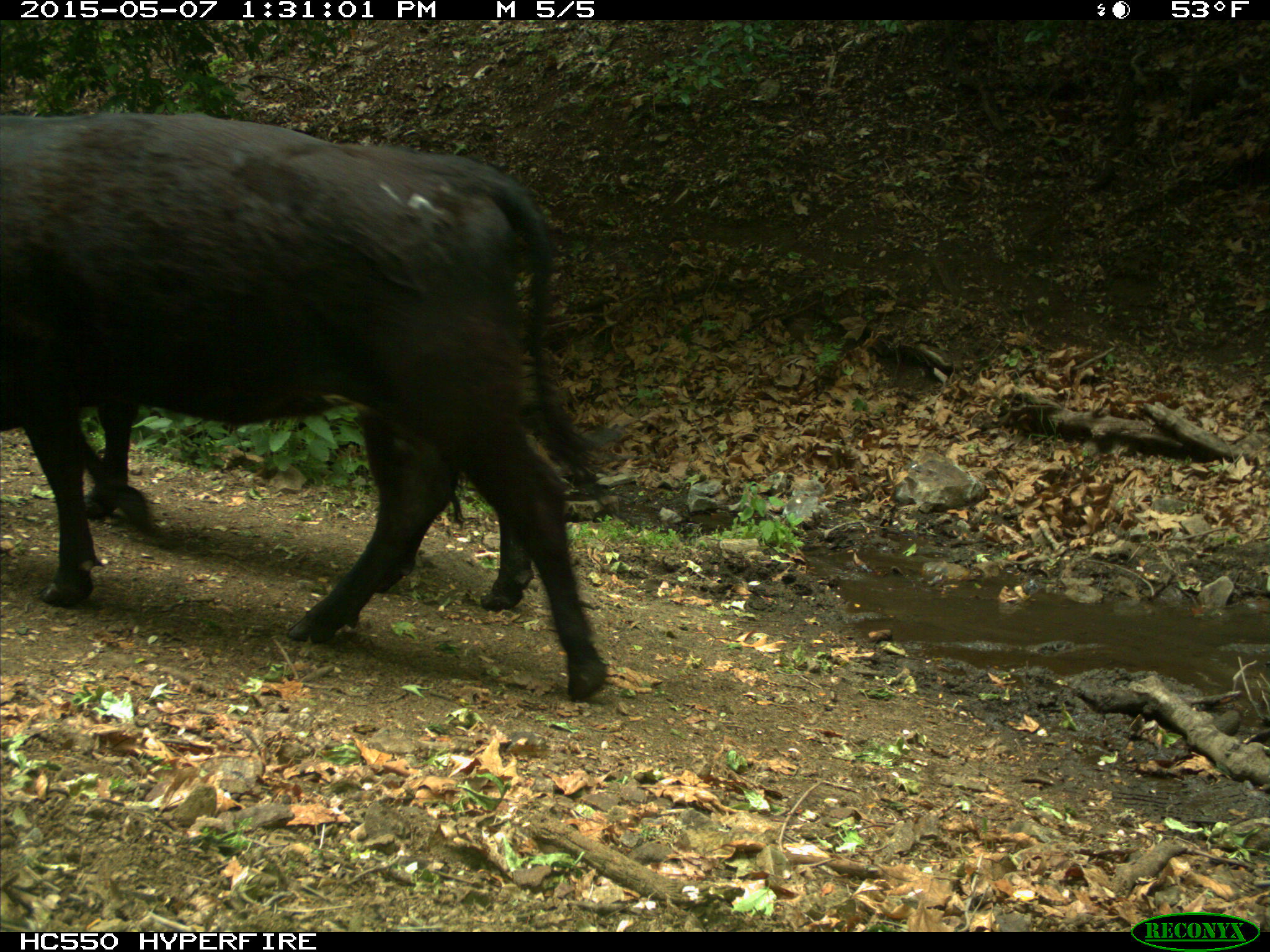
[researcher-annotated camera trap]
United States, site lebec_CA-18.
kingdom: Animalia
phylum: Chordata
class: Mammalia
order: Artiodactyla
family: Bovidae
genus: Bos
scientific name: Bos taurus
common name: domestic cow